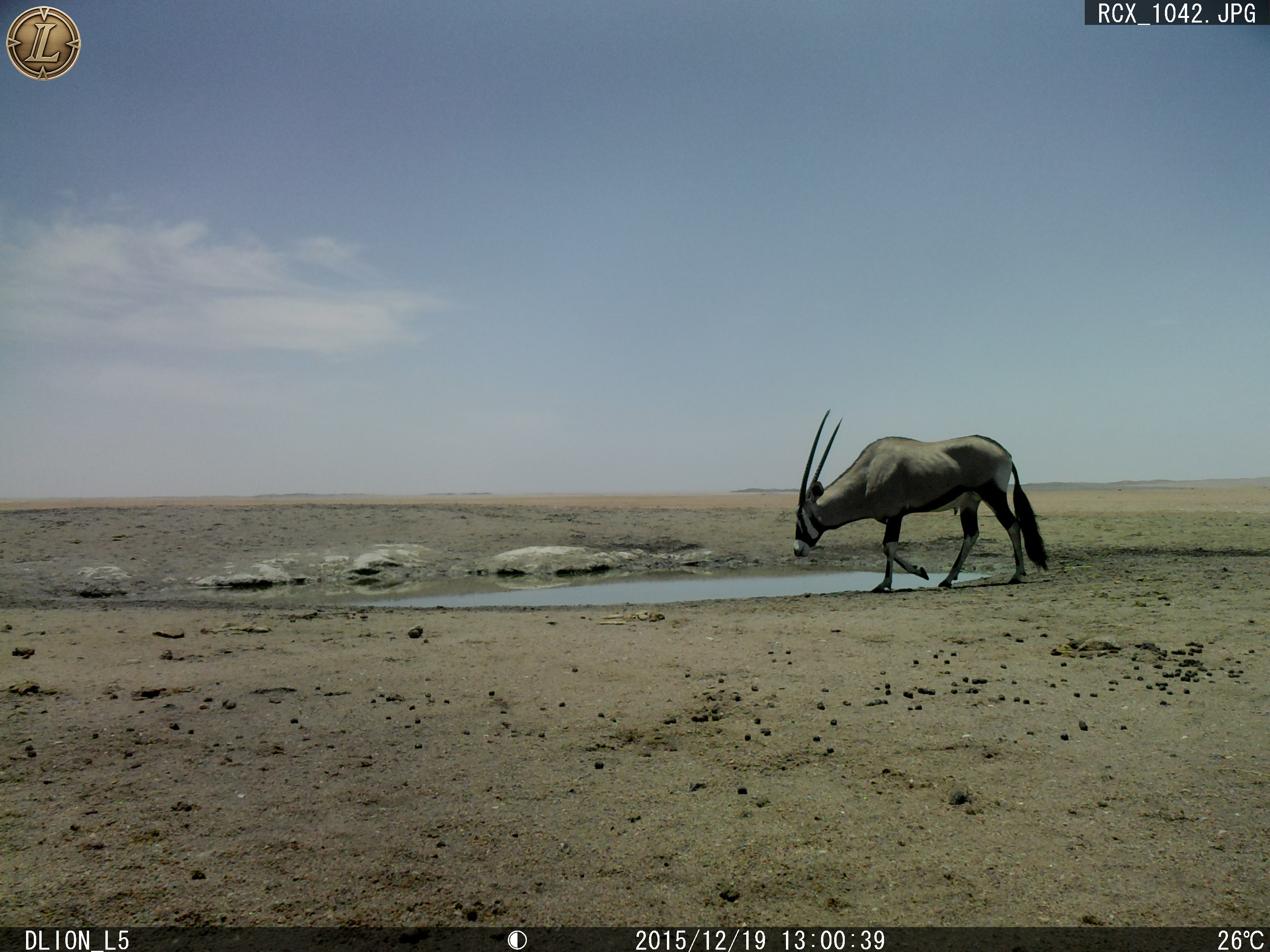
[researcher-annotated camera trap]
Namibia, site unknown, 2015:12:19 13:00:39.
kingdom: Animalia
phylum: Chordata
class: Mammalia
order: Artiodactyla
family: Bovidae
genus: Oryx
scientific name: Oryx gazella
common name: gemsbok